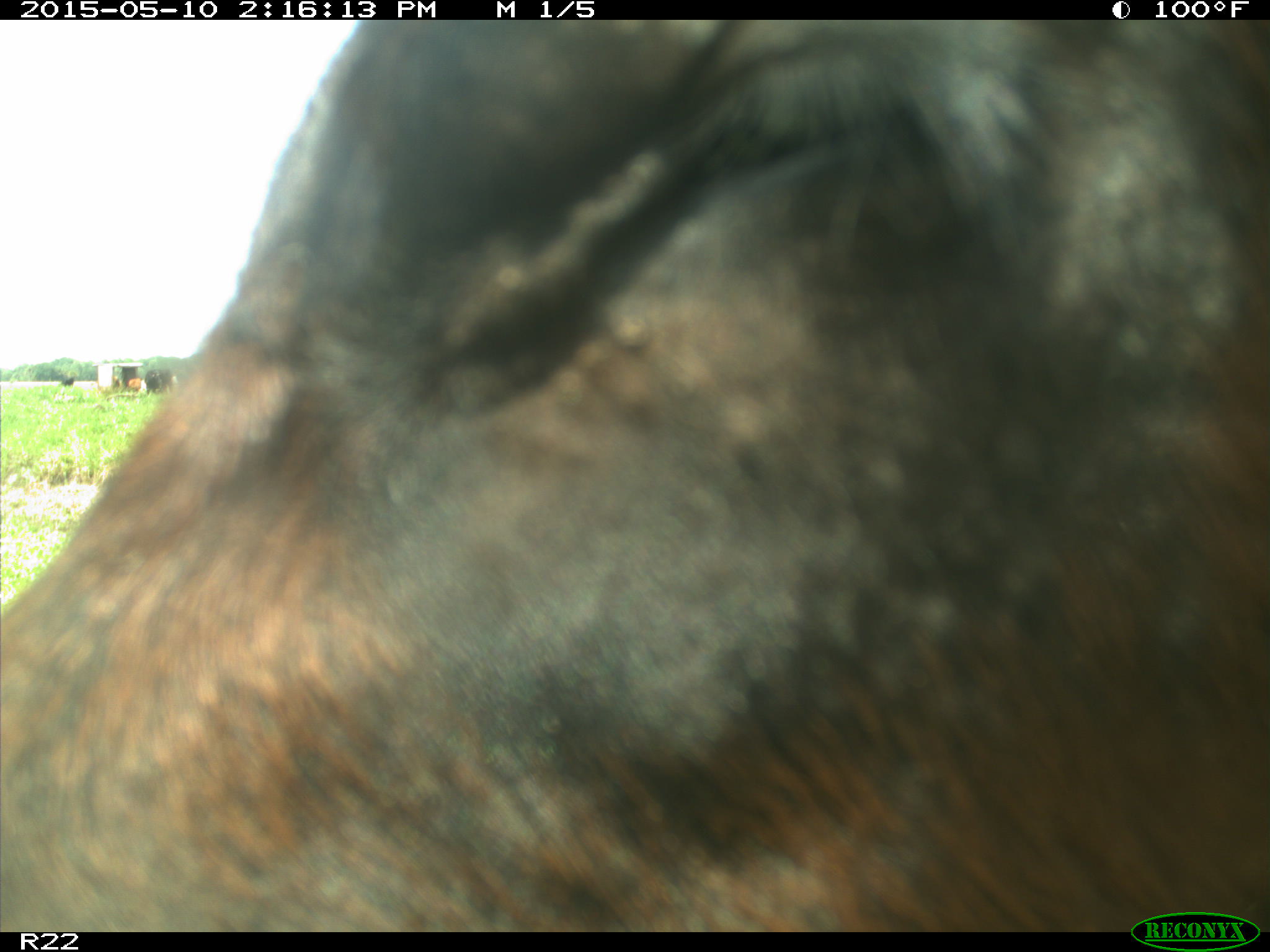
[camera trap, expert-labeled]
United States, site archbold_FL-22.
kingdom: Animalia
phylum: Chordata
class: Mammalia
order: Artiodactyla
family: Bovidae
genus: Bos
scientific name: Bos taurus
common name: domestic cow